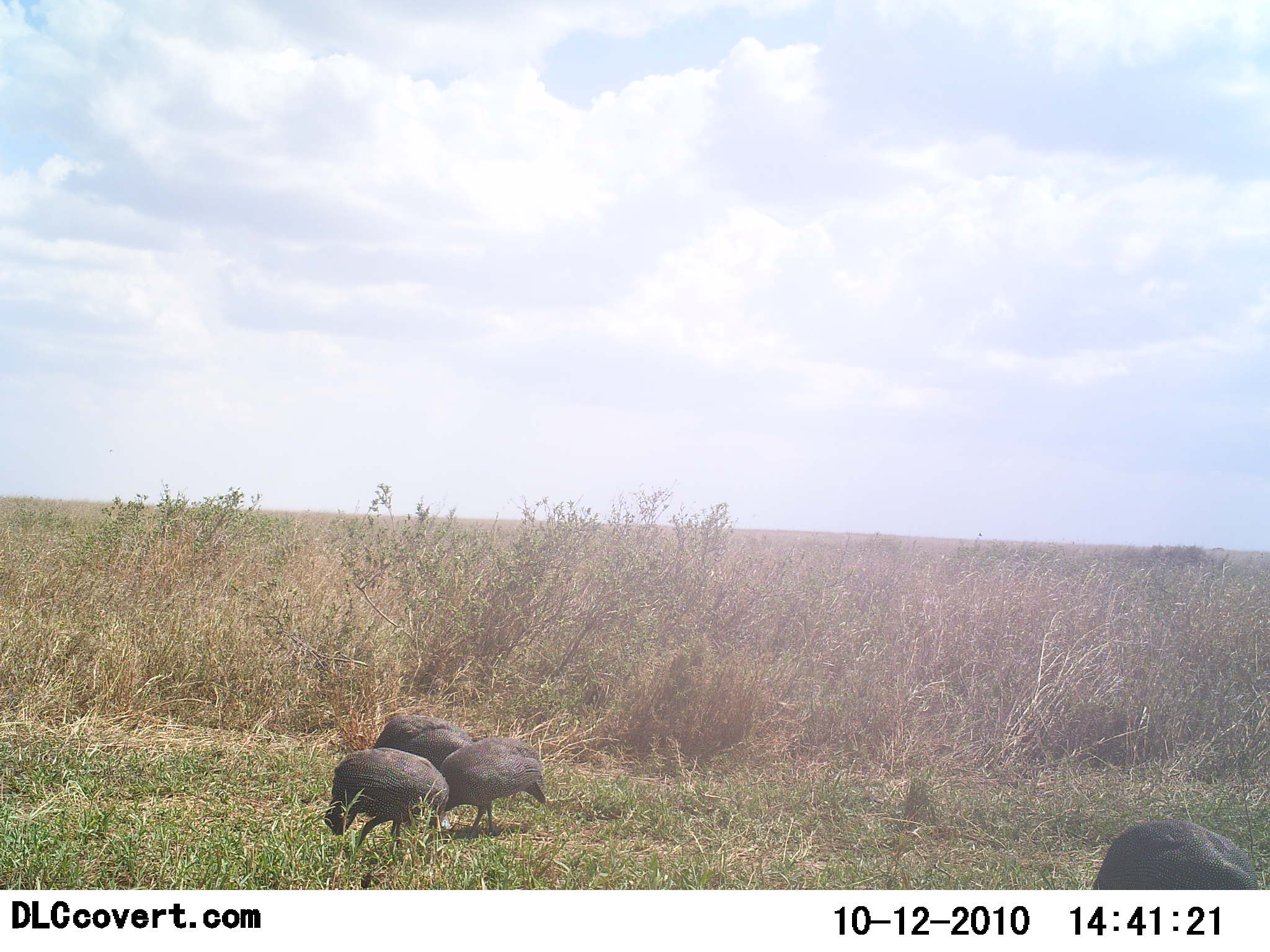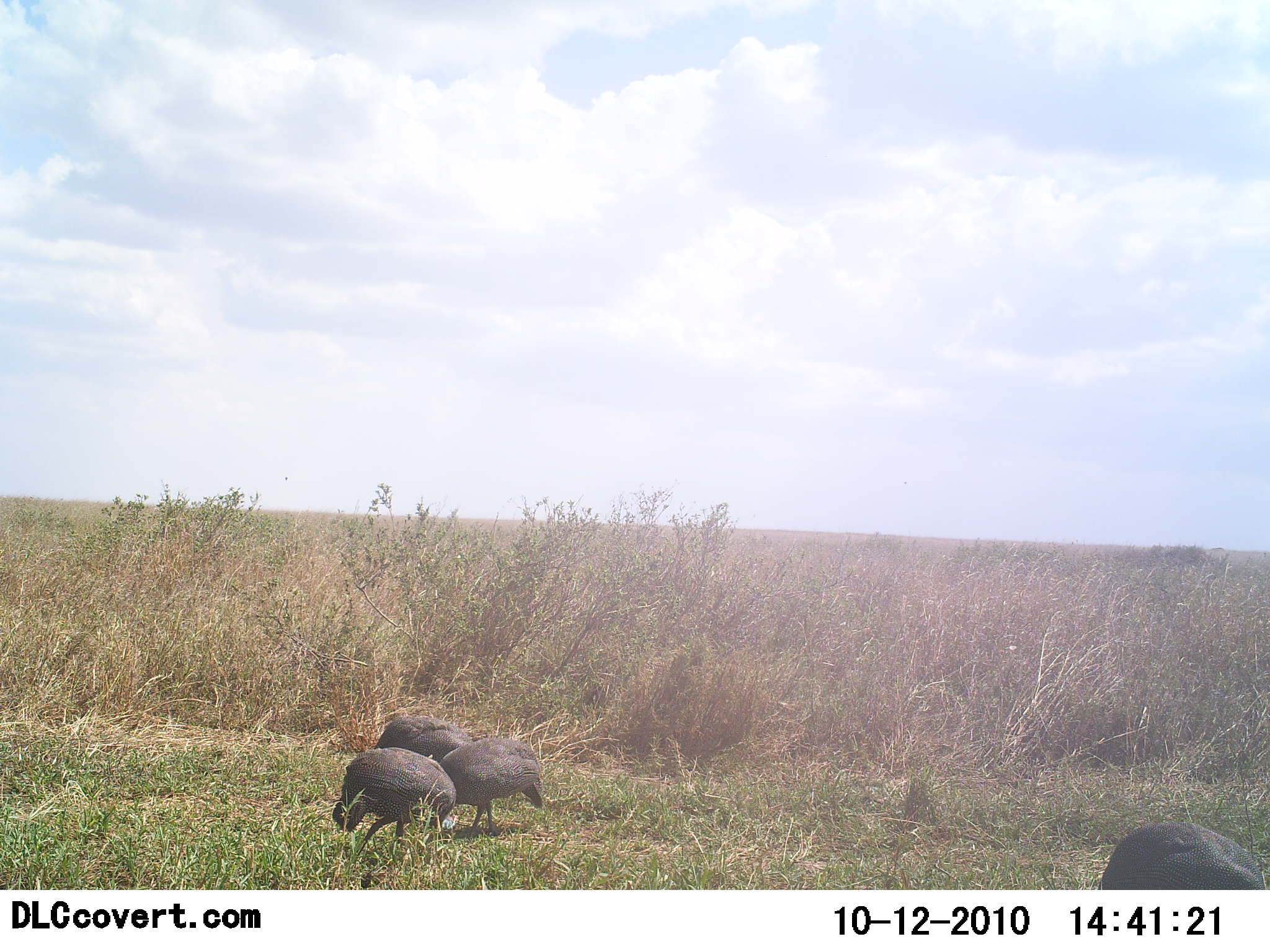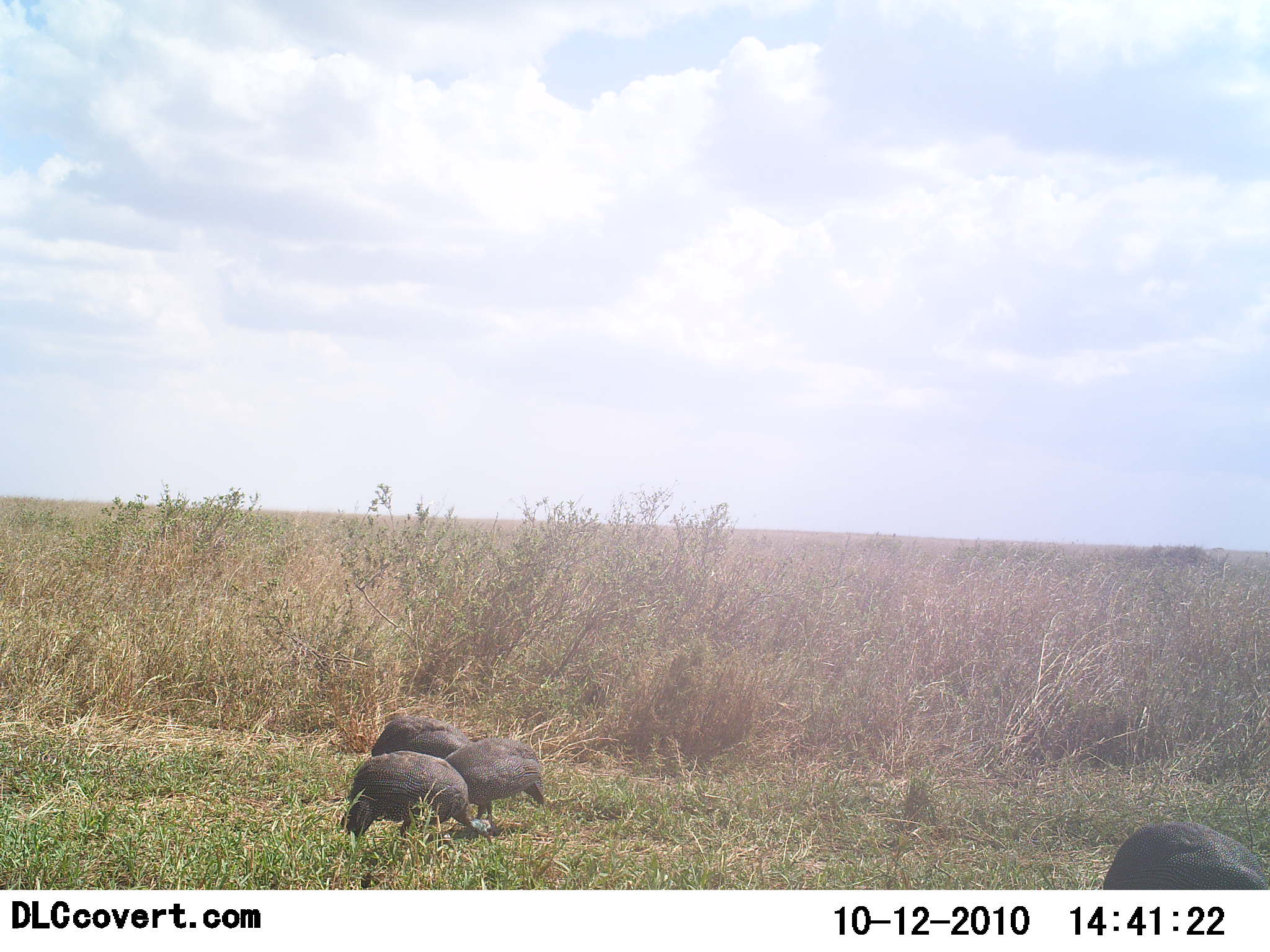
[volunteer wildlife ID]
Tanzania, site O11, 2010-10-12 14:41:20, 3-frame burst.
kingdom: Animalia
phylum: Chordata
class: Aves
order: Galliformes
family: Numididae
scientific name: Numididae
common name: guinea fowl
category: guineafowl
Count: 4.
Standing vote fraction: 17%.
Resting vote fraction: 0%.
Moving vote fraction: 17%.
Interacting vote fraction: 0%.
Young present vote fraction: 0%.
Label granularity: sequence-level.